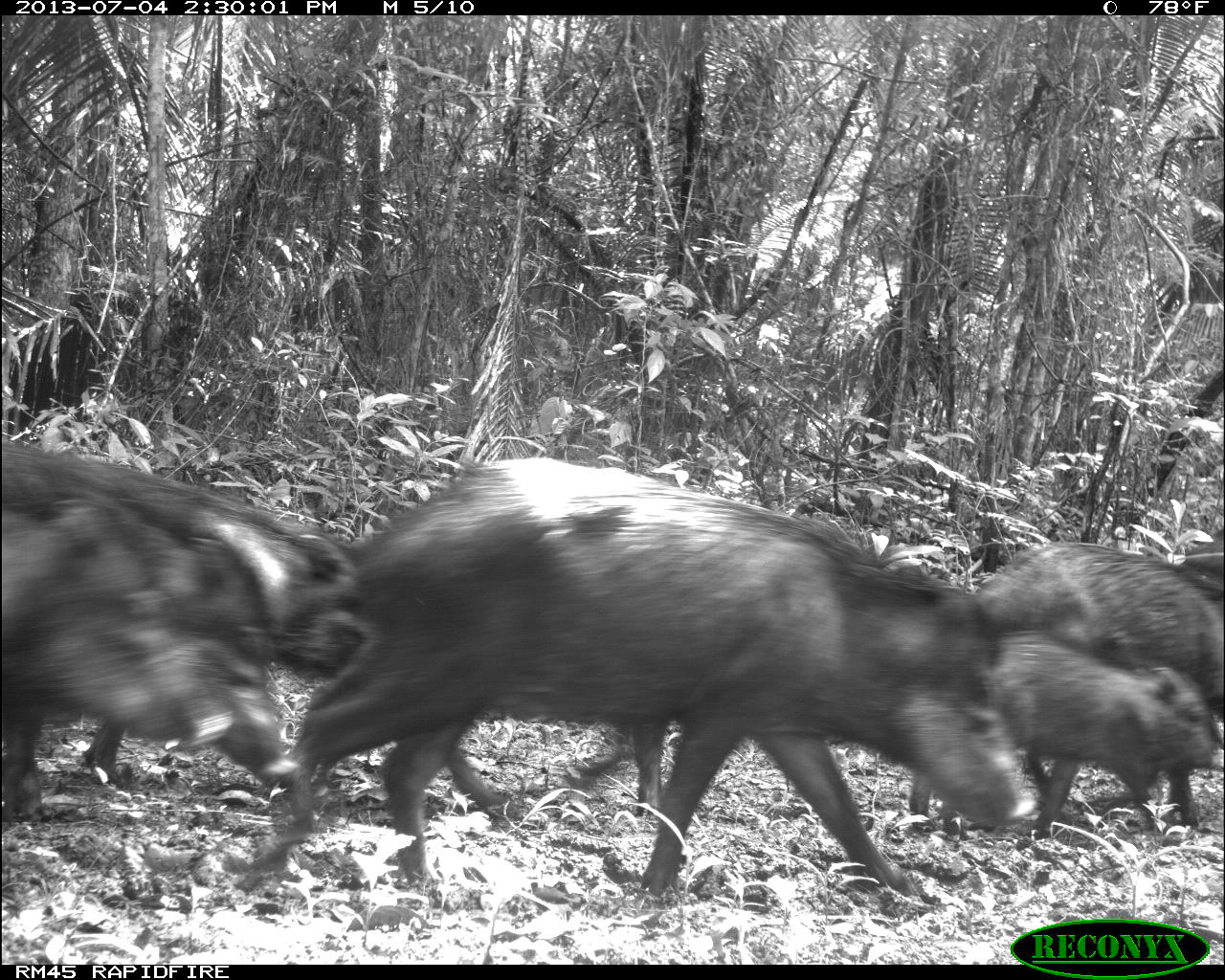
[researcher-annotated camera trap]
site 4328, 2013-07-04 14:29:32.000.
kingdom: Animalia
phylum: Chordata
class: Mammalia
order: Artiodactyla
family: Tayassuidae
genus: Tayassu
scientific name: Tayassu pecari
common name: white-lipped peccary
Tayassu pecari (white-lipped peccary), count 44.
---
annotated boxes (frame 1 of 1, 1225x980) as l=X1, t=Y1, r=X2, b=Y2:
tayassu pecari: l=244, t=455, r=1049, b=889; l=1, t=437, r=508, b=807; l=0, t=506, r=285, b=799; l=987, t=660, r=1223, b=832; l=987, t=539, r=1221, b=666